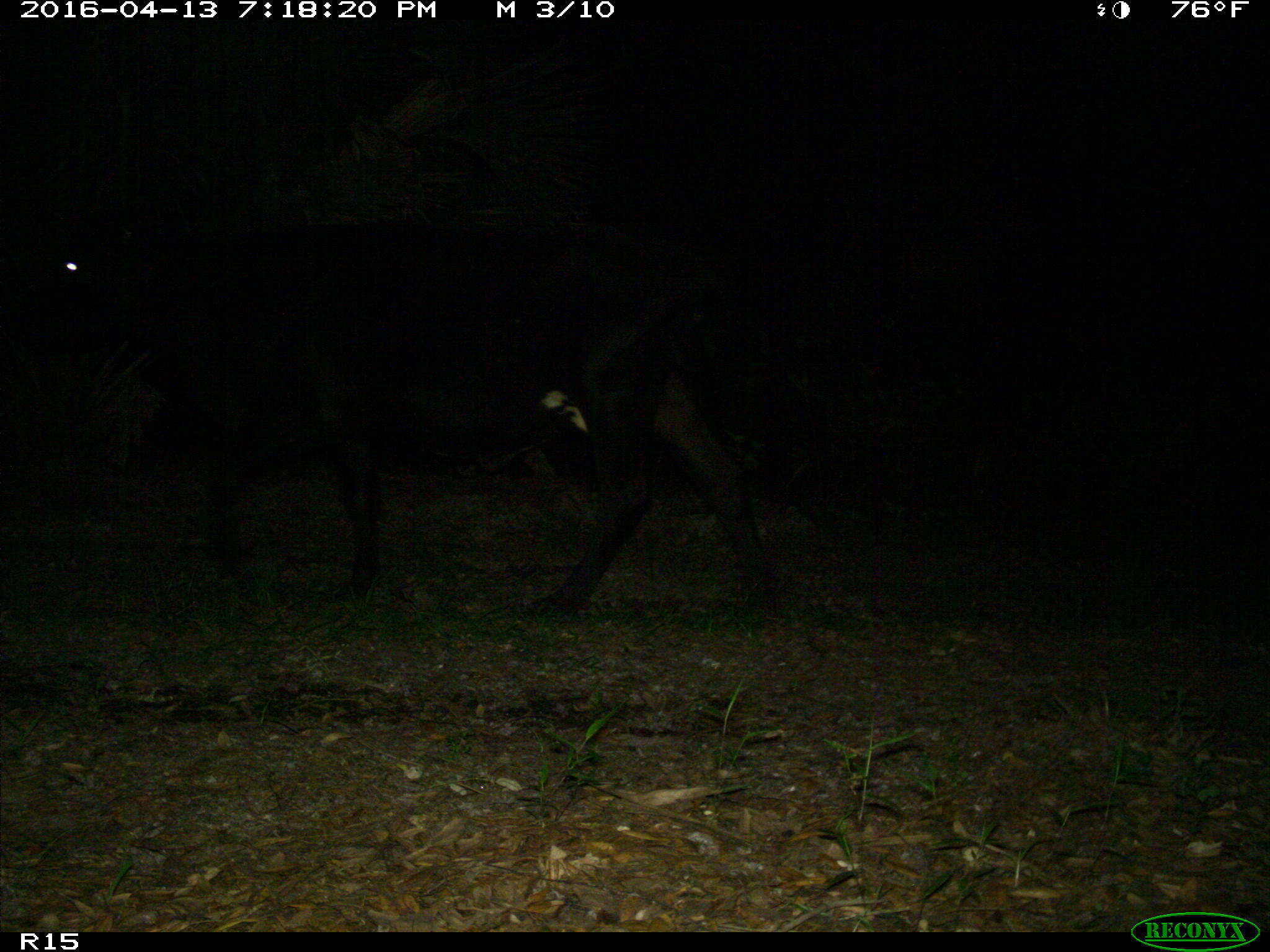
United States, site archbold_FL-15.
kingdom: Animalia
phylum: Chordata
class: Mammalia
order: Artiodactyla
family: Bovidae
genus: Bos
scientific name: Bos taurus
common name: domestic cow